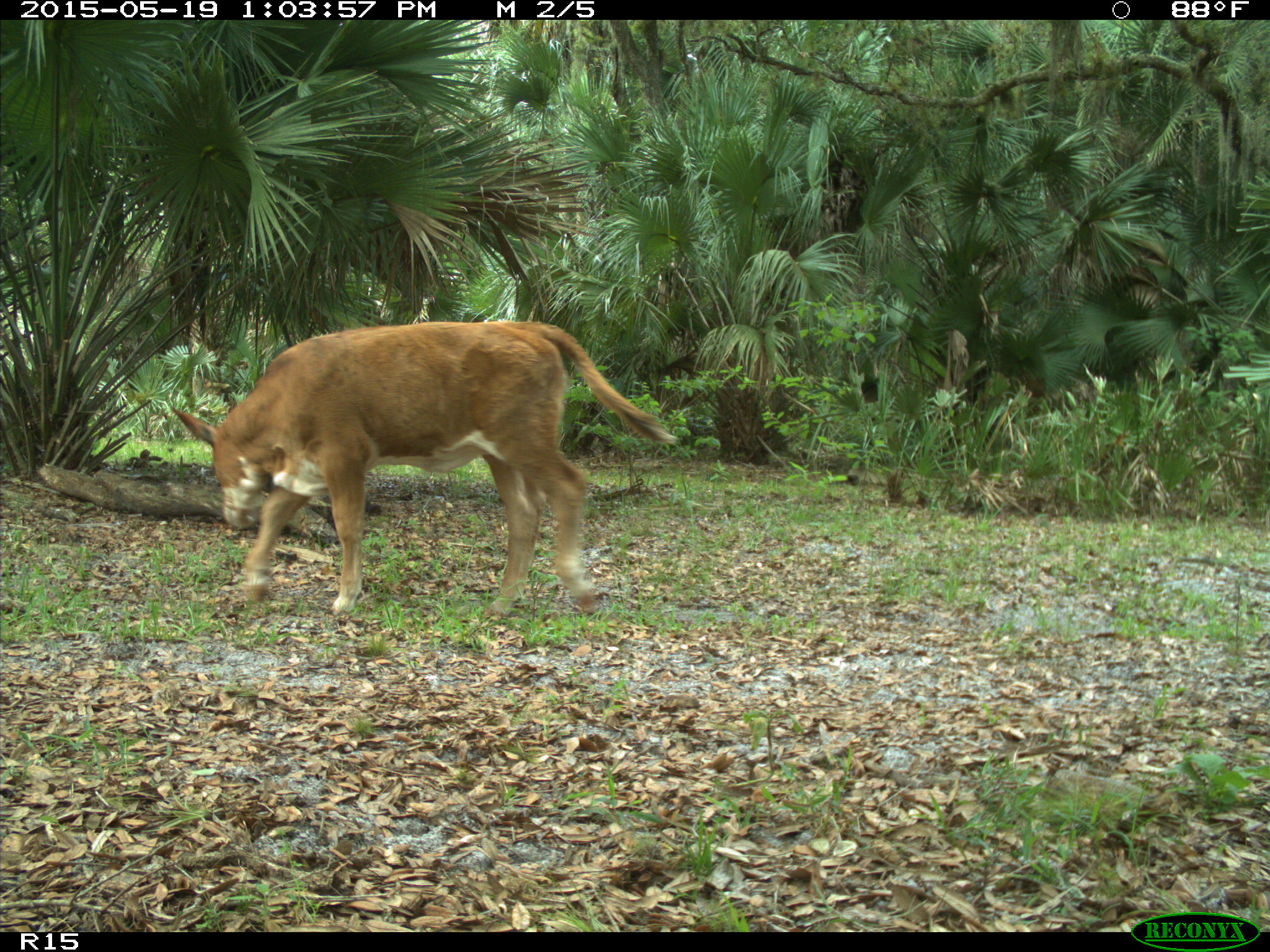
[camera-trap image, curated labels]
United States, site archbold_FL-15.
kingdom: Animalia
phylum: Chordata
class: Mammalia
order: Artiodactyla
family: Bovidae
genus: Bos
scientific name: Bos taurus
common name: domestic cow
Bos taurus (domestic cow).